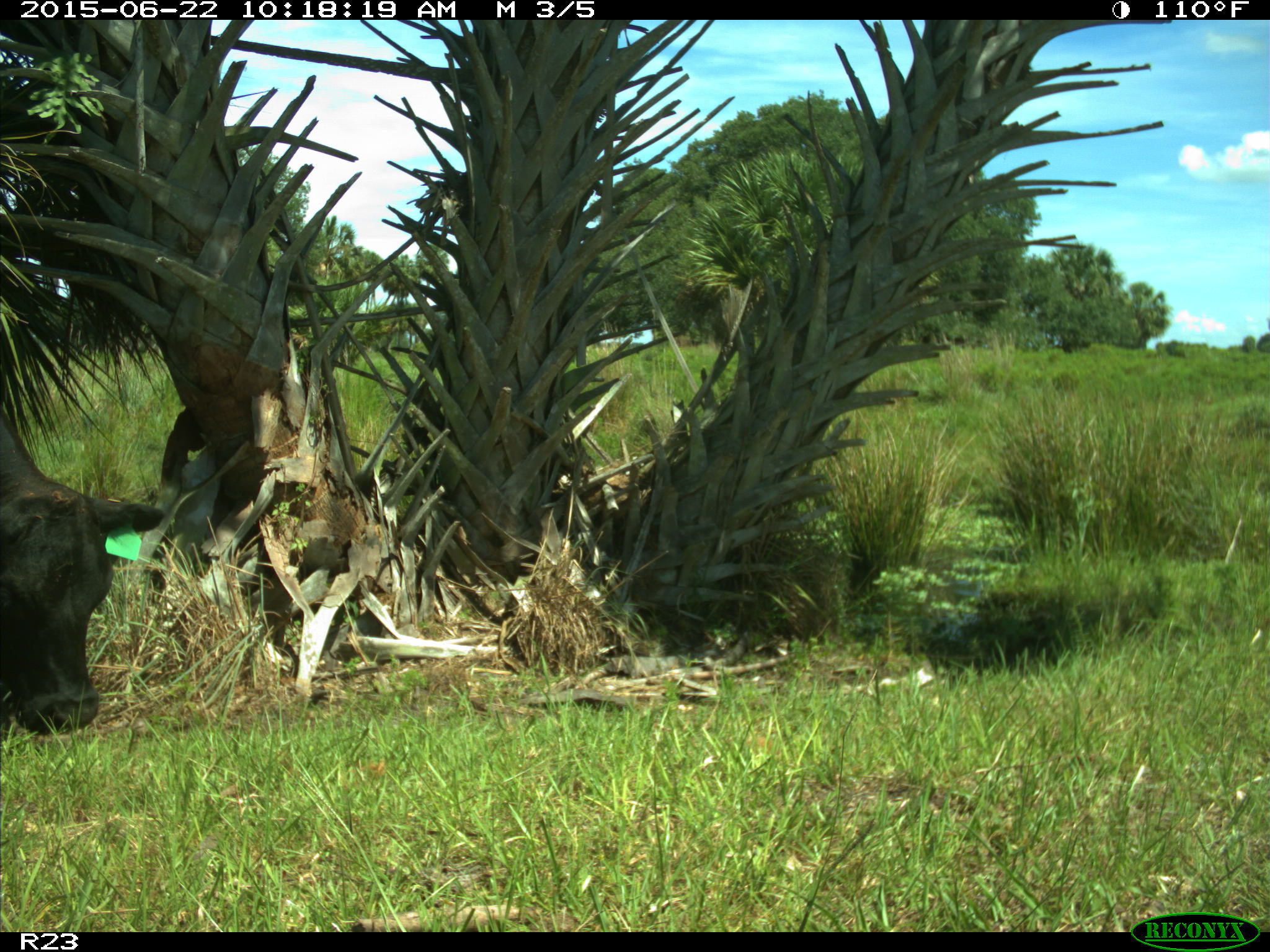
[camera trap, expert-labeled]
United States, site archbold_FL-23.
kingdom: Animalia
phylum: Chordata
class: Mammalia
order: Artiodactyla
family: Bovidae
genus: Bos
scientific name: Bos taurus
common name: domestic cow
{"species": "Bos taurus (domestic cow)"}